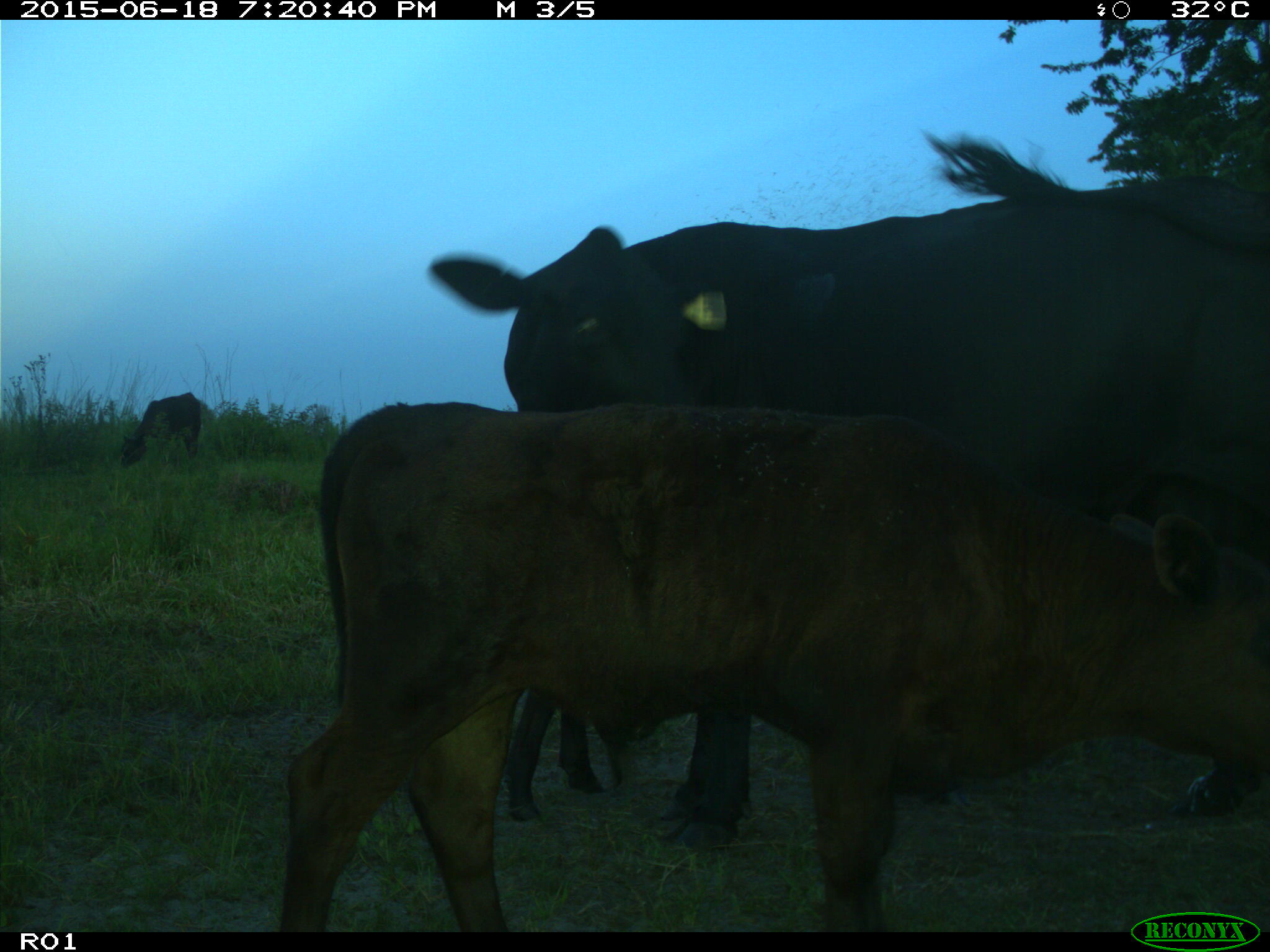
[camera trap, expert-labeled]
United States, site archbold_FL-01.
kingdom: Animalia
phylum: Chordata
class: Mammalia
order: Artiodactyla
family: Bovidae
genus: Bos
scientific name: Bos taurus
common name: domestic cow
Bos taurus (domestic cow).